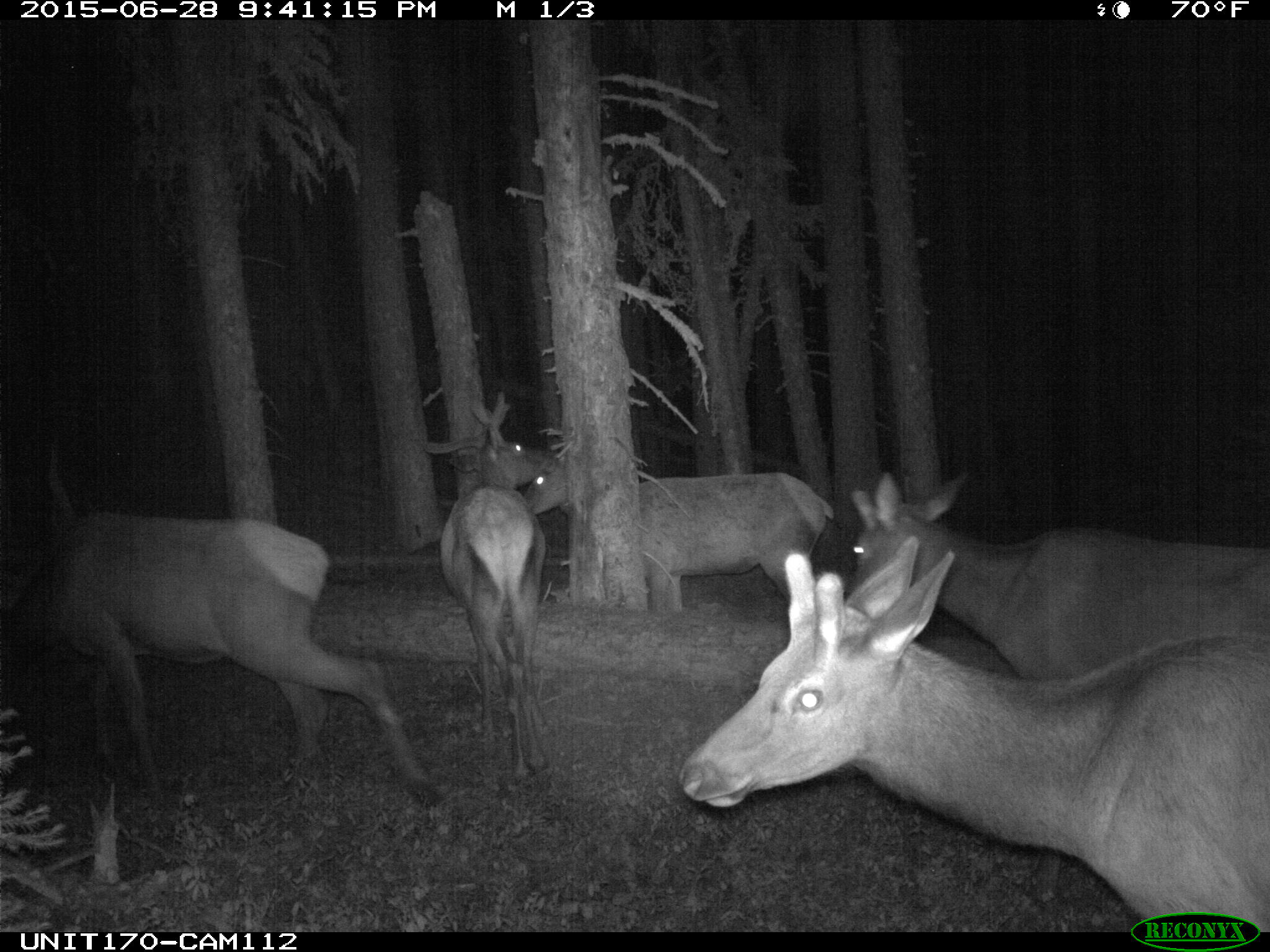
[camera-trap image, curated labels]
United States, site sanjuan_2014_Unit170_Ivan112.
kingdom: Animalia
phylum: Chordata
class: Mammalia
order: Artiodactyla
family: Cervidae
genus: Cervus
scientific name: Cervus elaphus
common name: red deer